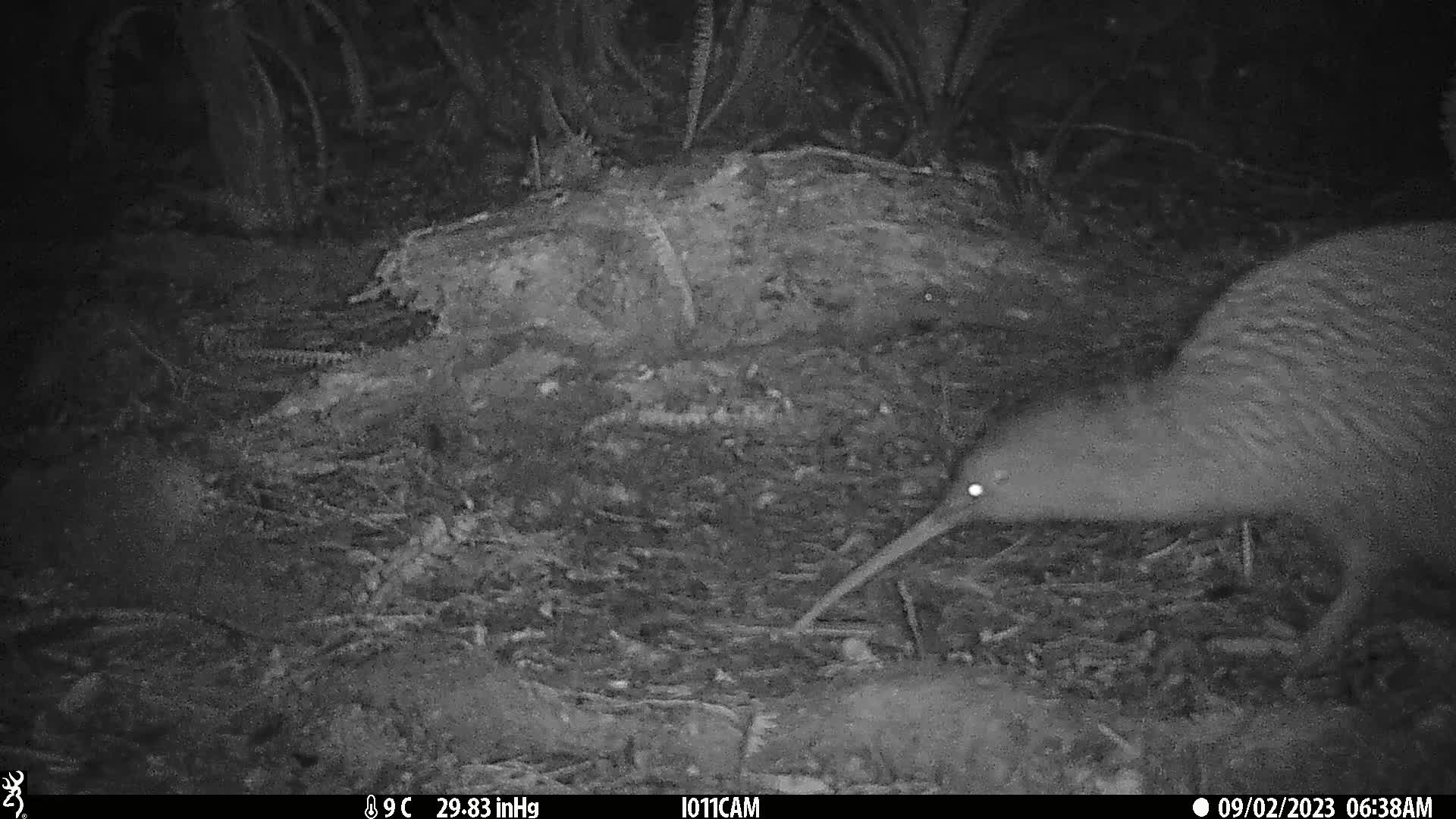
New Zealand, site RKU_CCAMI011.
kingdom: Animalia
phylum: Chordata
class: Aves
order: Apterygiformes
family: Apterygidae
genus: Apteryx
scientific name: Apteryx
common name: kiwi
Kiwi (Apteryx).